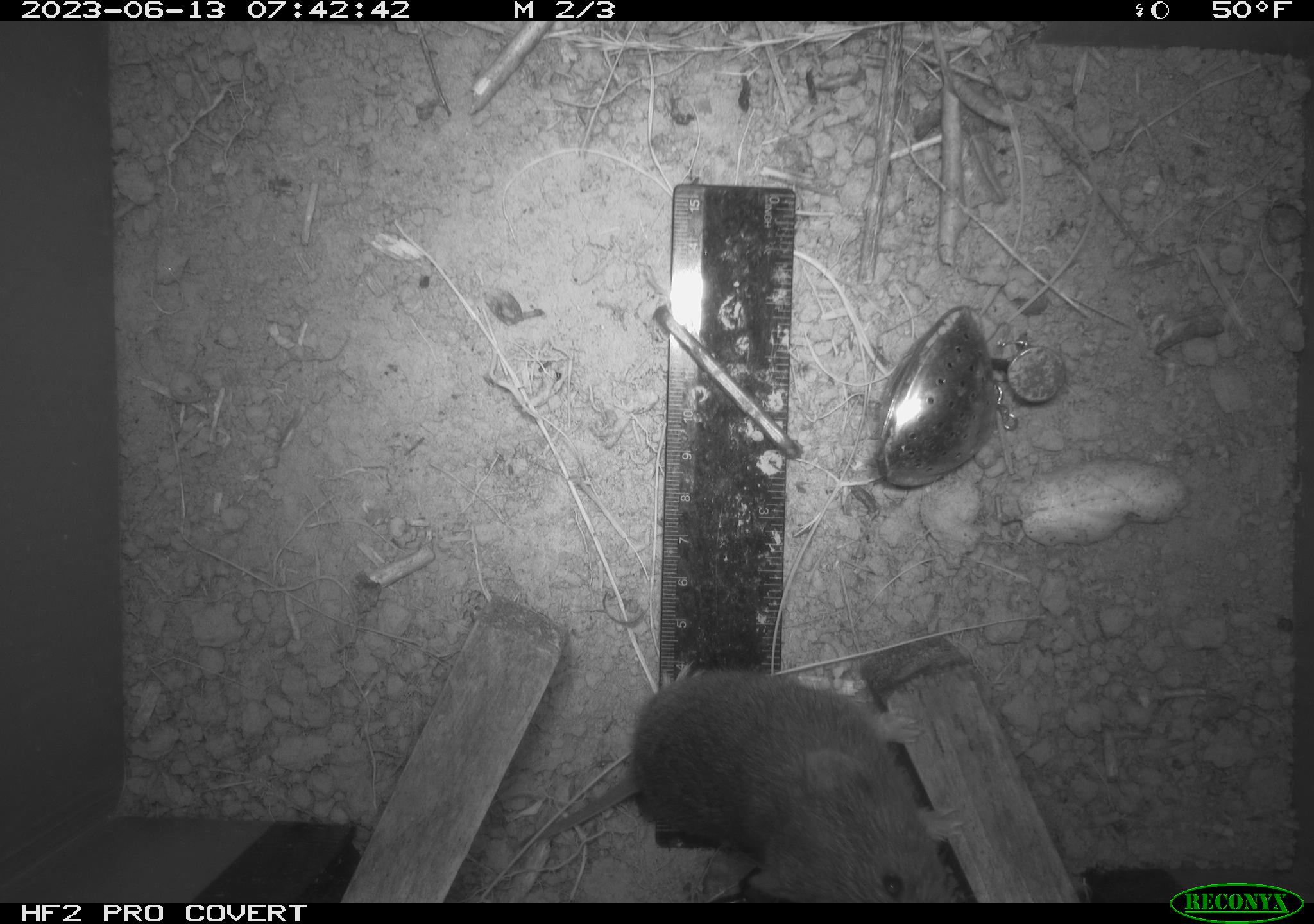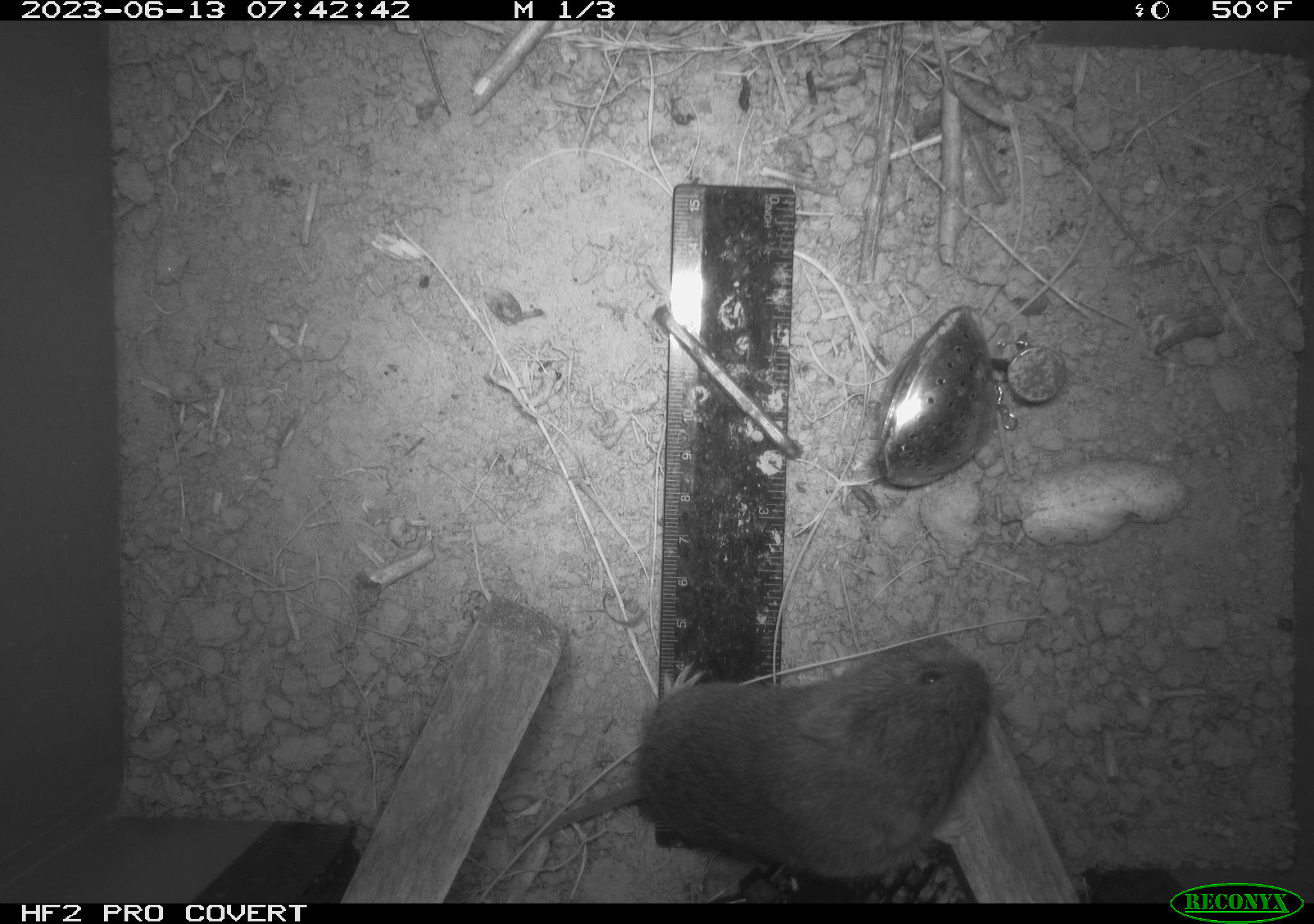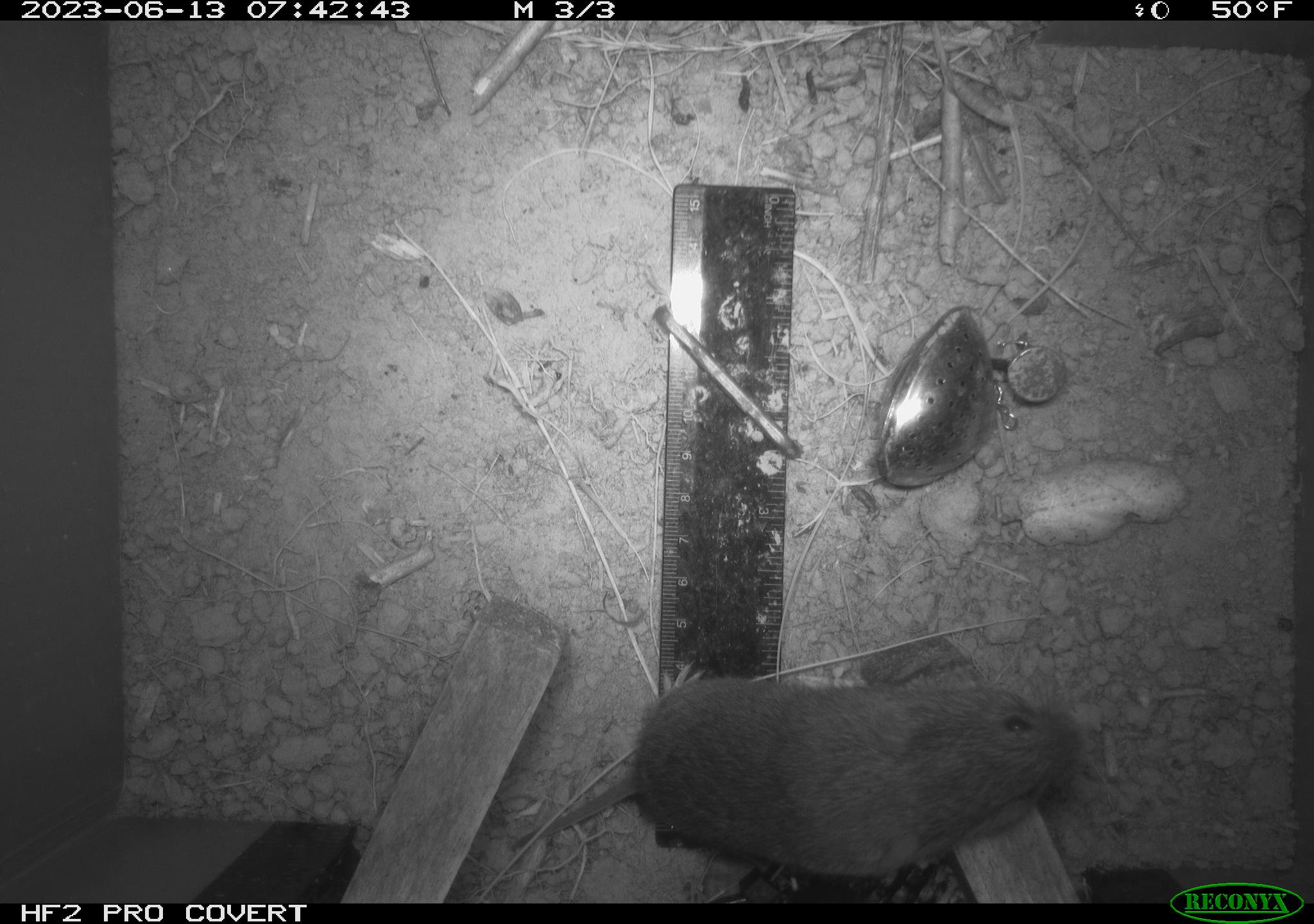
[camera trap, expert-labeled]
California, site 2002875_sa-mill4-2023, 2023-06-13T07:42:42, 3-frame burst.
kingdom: Animalia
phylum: Chordata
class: Mammalia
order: Rodentia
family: Cricetidae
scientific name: Arvicolinae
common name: voles, lemmings, and muskrats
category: arvicolinae subfamily